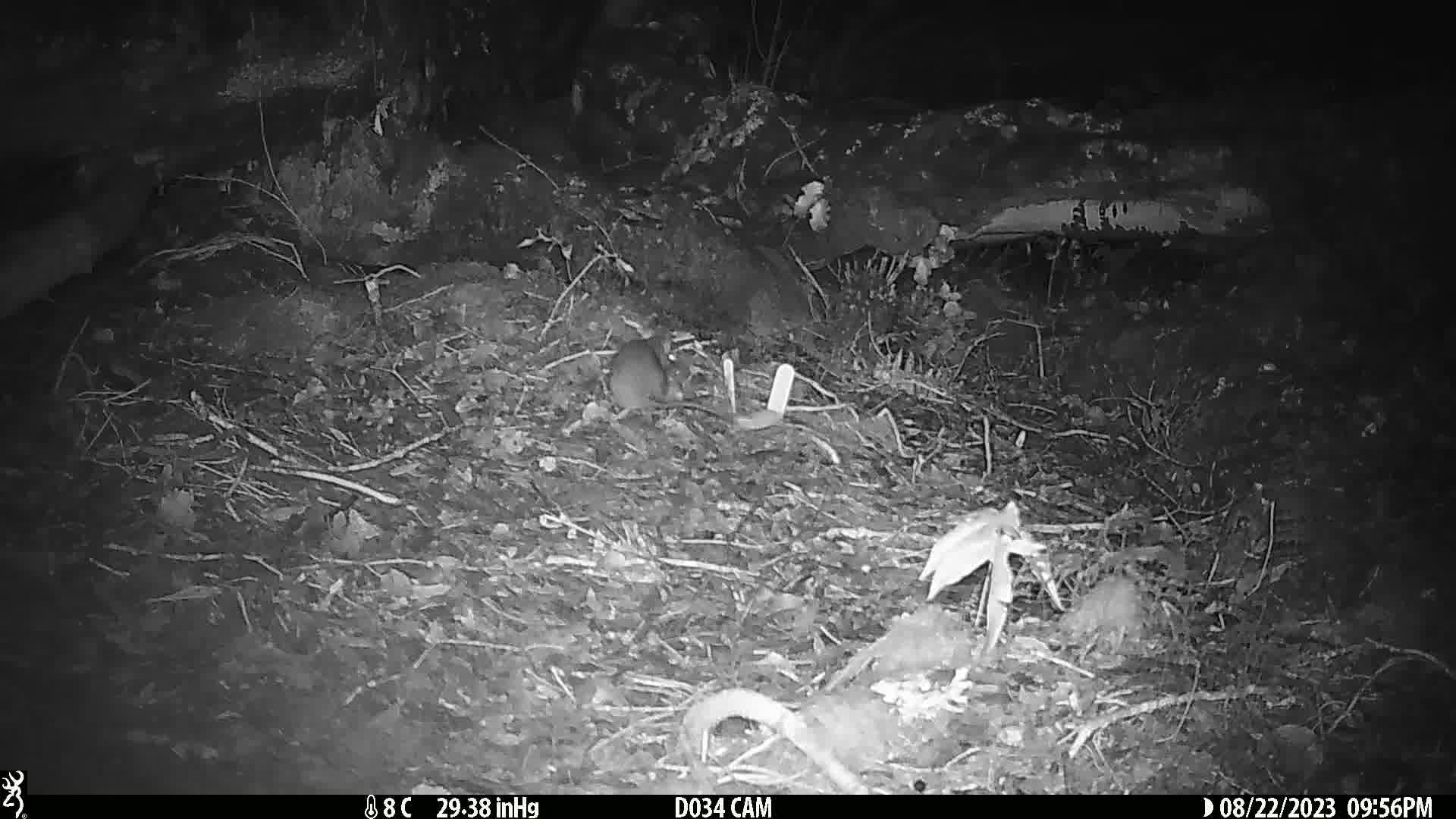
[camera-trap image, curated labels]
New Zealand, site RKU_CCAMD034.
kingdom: Animalia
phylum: Chordata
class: Mammalia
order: Rodentia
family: Muridae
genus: Rattus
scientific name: Rattus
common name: rat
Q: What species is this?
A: Rat (Rattus).